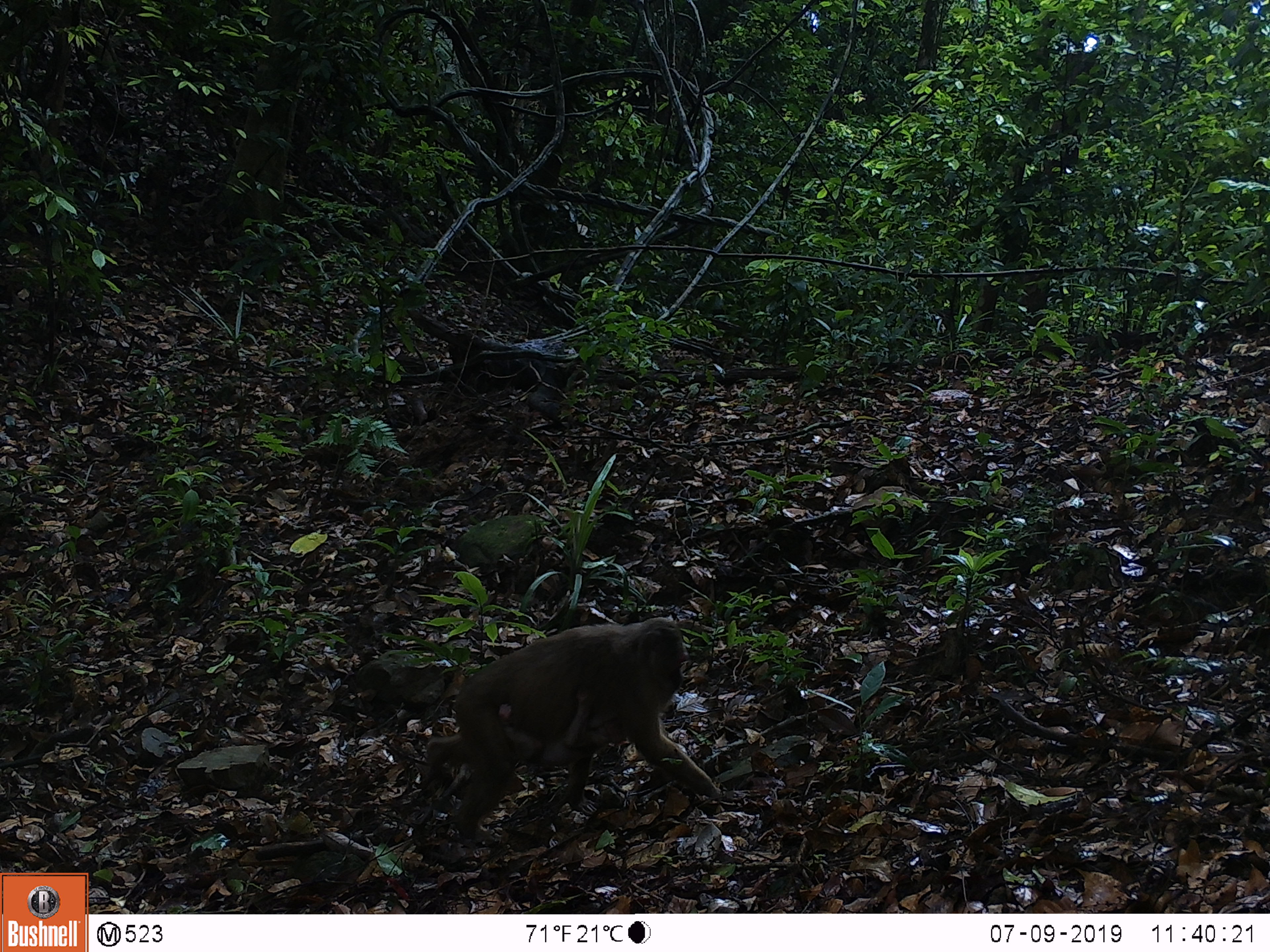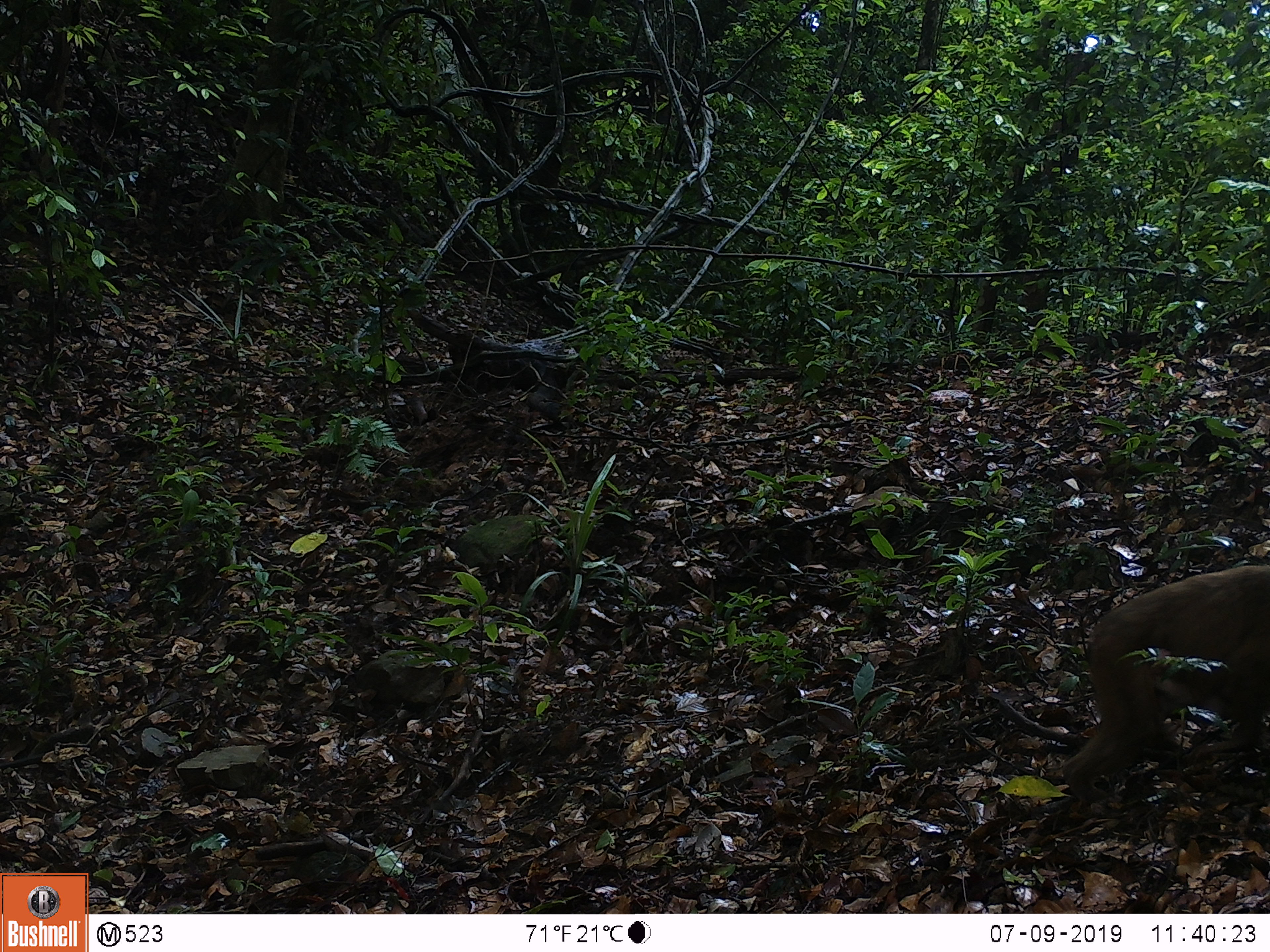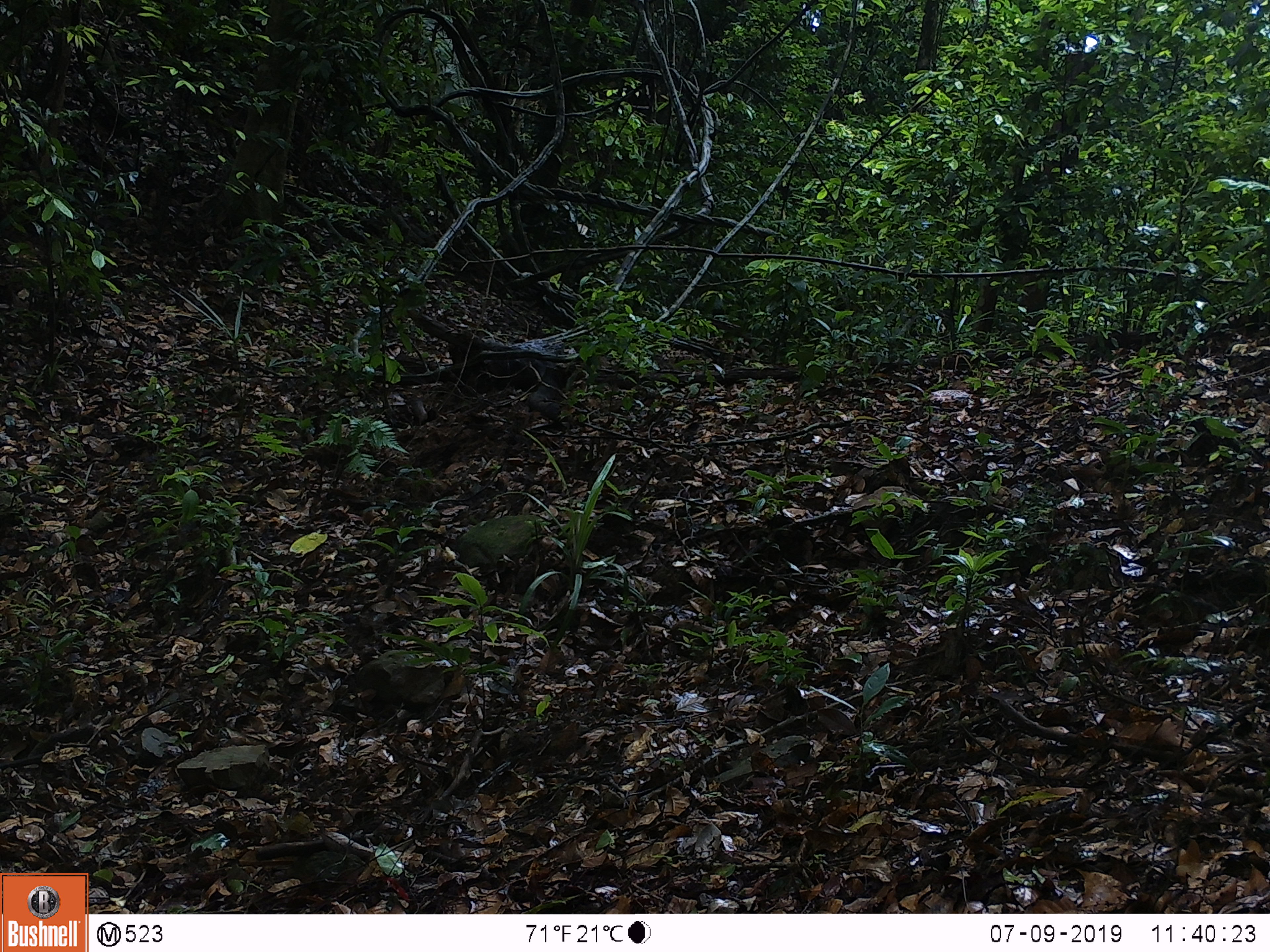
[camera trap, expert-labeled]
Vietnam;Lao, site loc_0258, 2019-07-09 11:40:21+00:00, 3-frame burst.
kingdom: Animalia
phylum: Chordata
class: Mammalia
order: Primates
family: Cercopithecidae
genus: Macaca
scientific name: Macaca arctoides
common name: stump-tailed macaque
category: stump tailed macaque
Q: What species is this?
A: Stump tailed macaque (stump-tailed macaque) (Macaca arctoides).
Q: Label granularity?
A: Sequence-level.